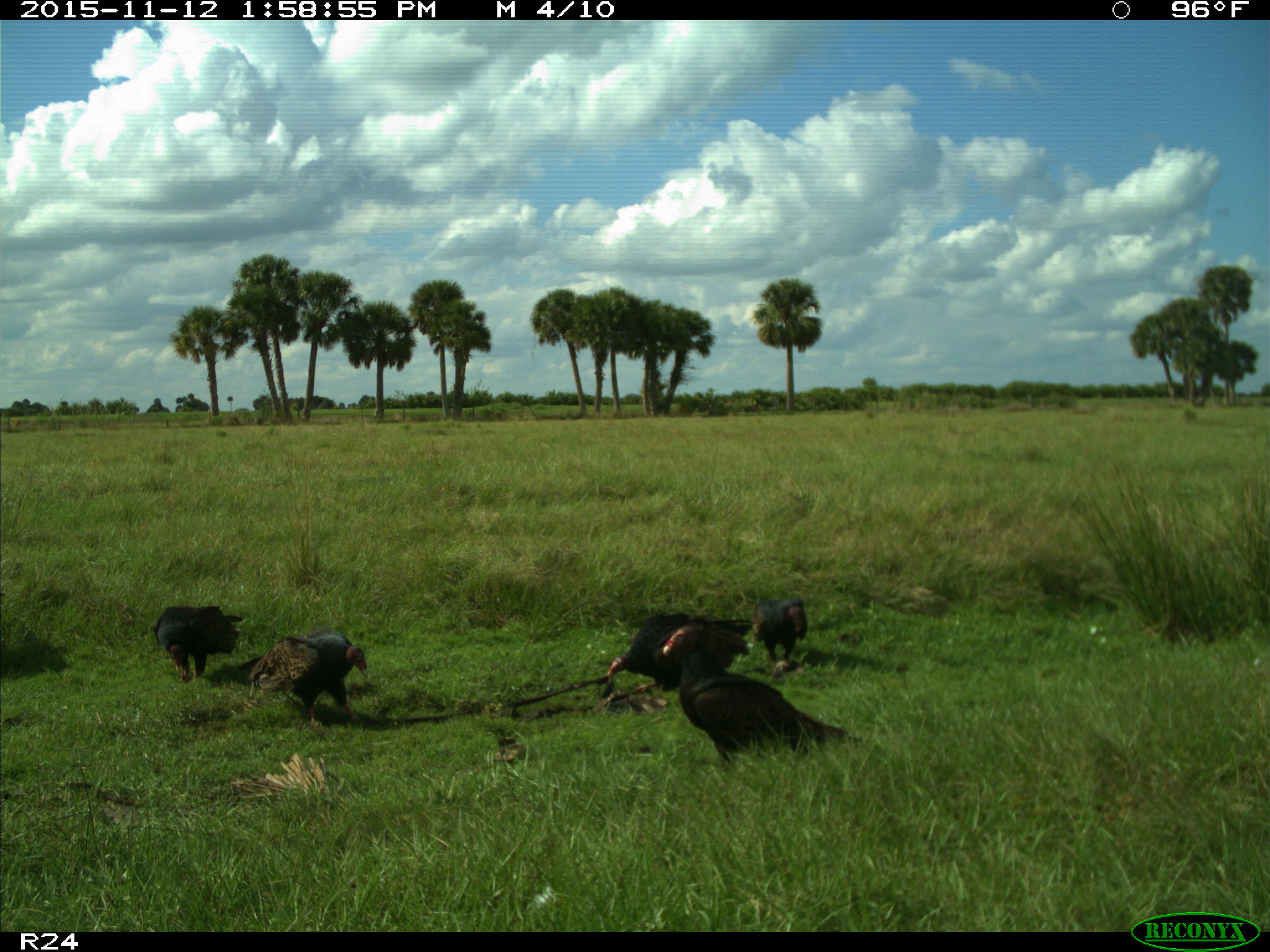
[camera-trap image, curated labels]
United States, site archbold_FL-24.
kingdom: Animalia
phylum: Chordata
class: Aves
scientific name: Aves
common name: birds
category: unidentified bird